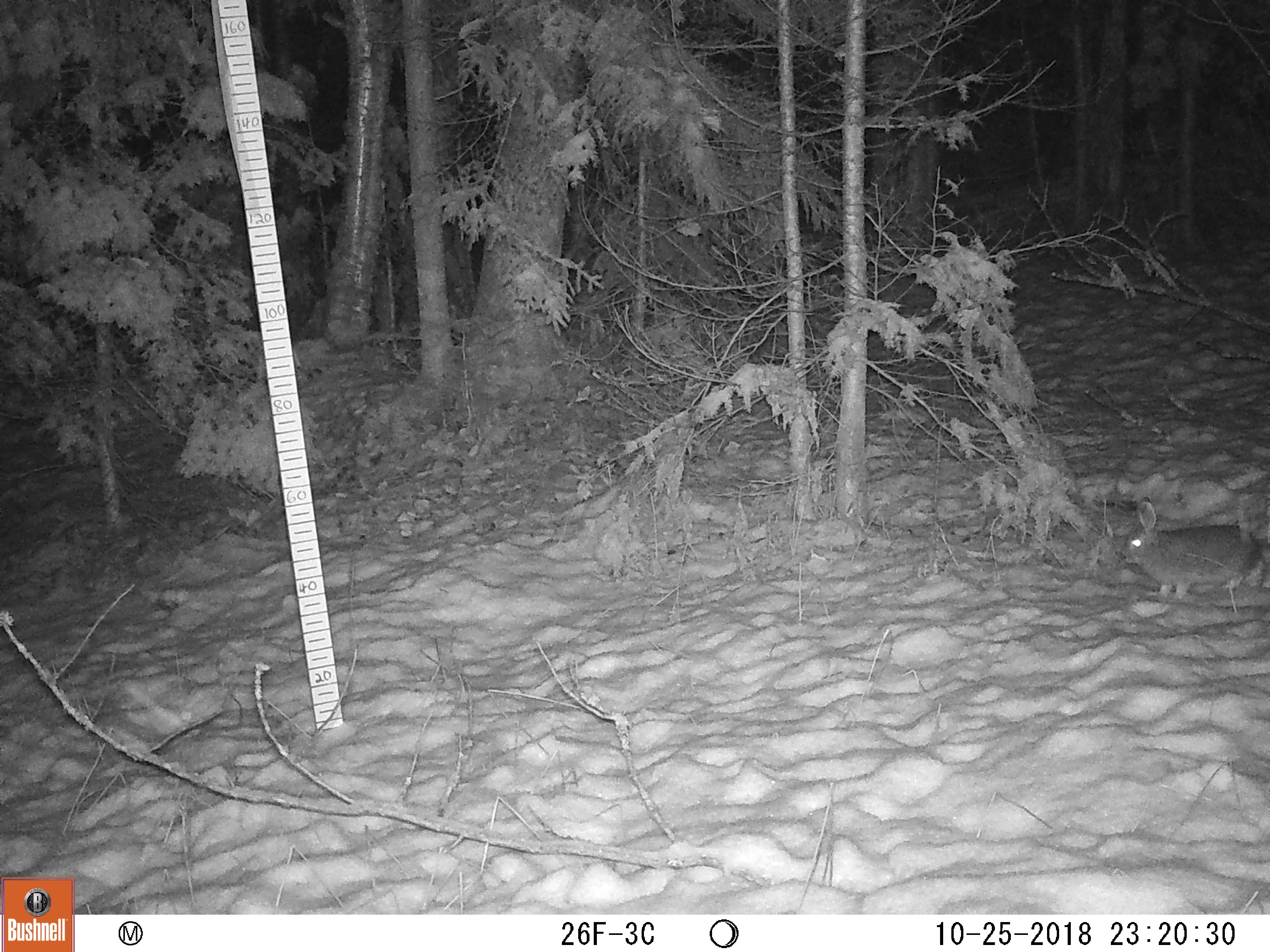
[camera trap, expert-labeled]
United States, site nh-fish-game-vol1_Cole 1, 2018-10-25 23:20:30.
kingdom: Animalia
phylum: Chordata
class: Mammalia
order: Lagomorpha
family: Leporidae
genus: Lepus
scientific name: Lepus americanus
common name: snowshoe hare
Snowshoe hare (Lepus americanus).